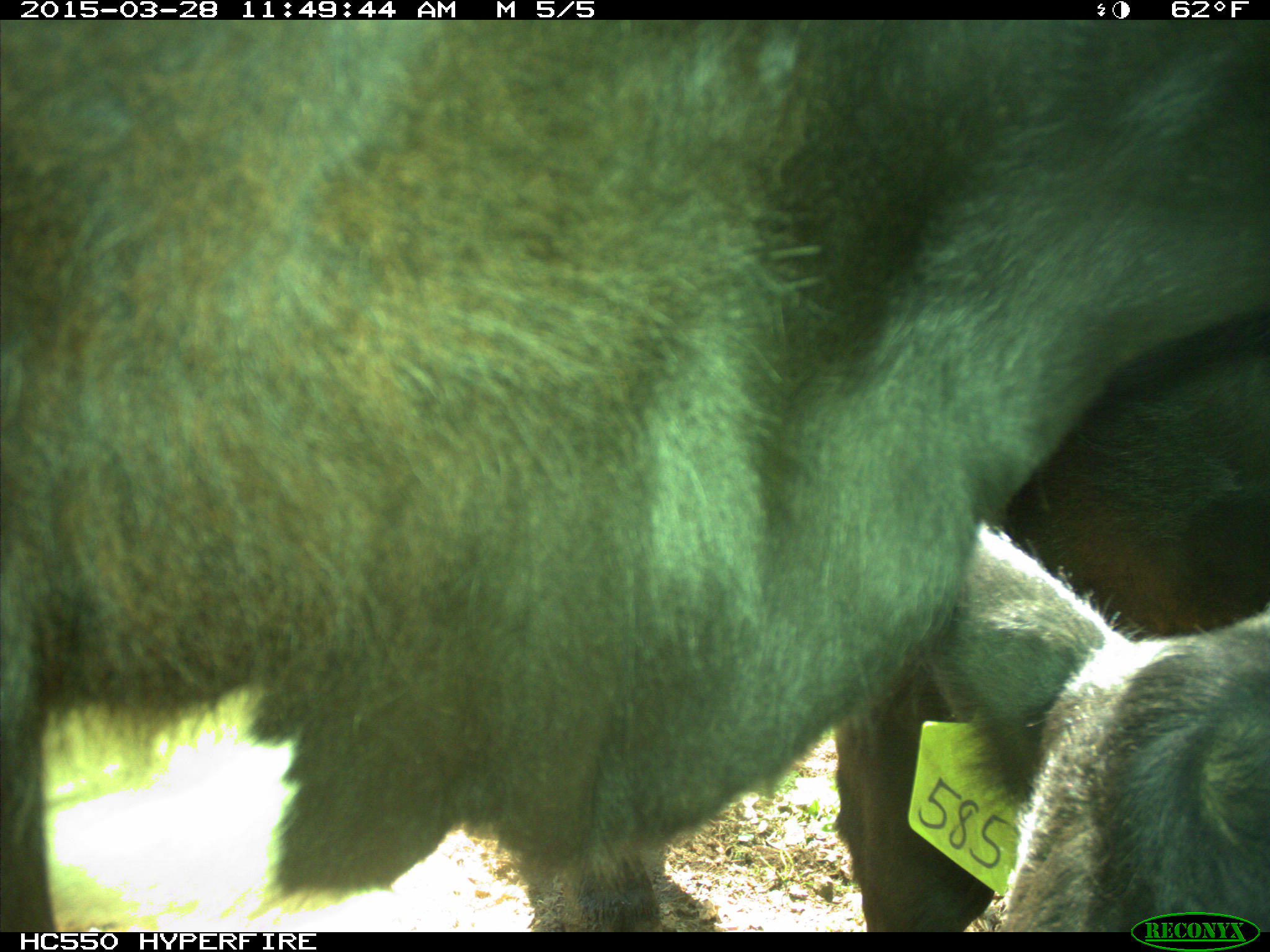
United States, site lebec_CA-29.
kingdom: Animalia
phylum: Chordata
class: Mammalia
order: Artiodactyla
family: Bovidae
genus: Bos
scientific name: Bos taurus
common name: domestic cow